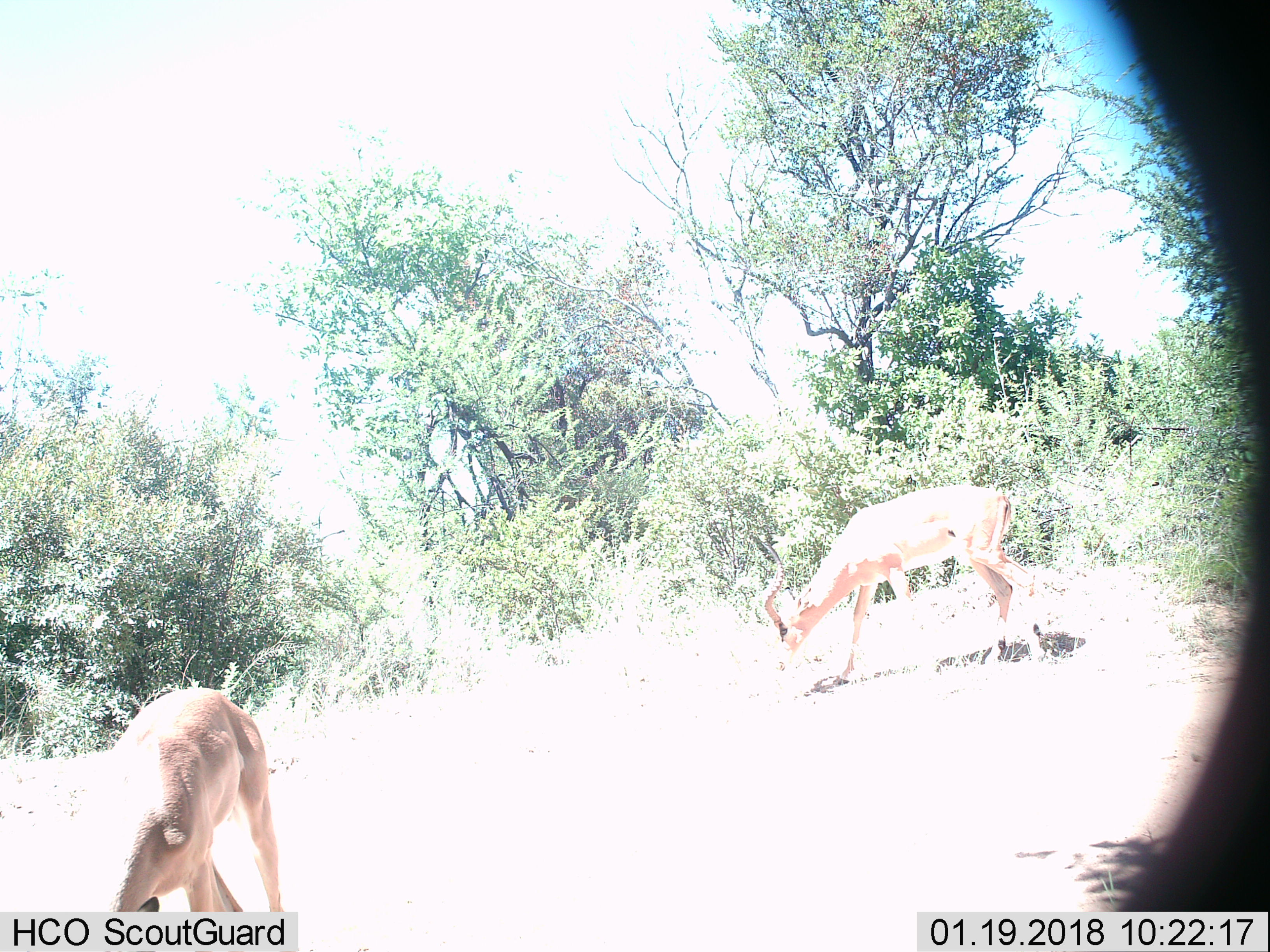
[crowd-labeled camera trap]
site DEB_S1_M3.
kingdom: Animalia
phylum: Chordata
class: Mammalia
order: Artiodactyla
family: Bovidae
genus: Aepyceros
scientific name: Aepyceros melampus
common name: impala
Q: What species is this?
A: Impala (Aepyceros melampus).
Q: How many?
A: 2.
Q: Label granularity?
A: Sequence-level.